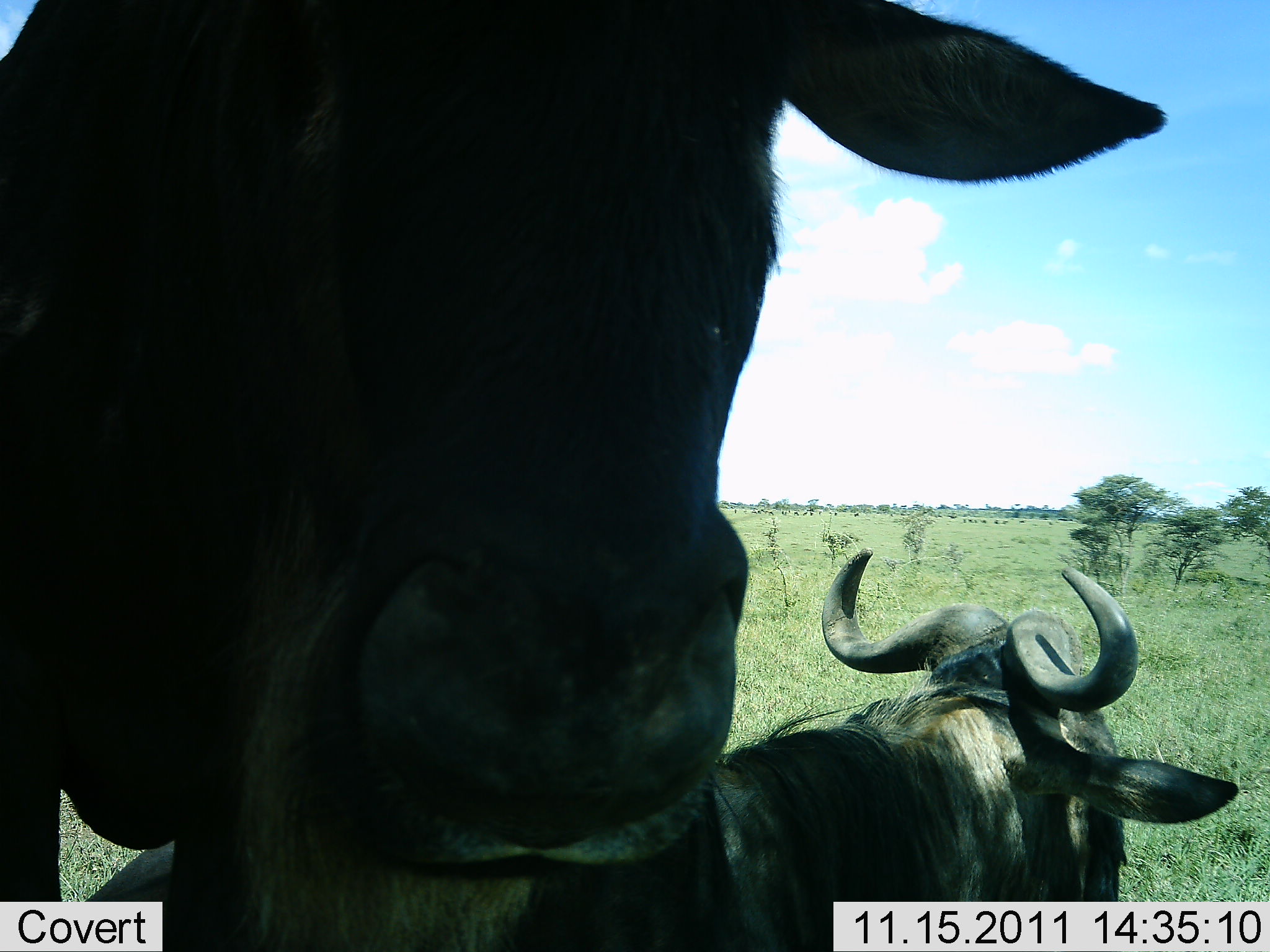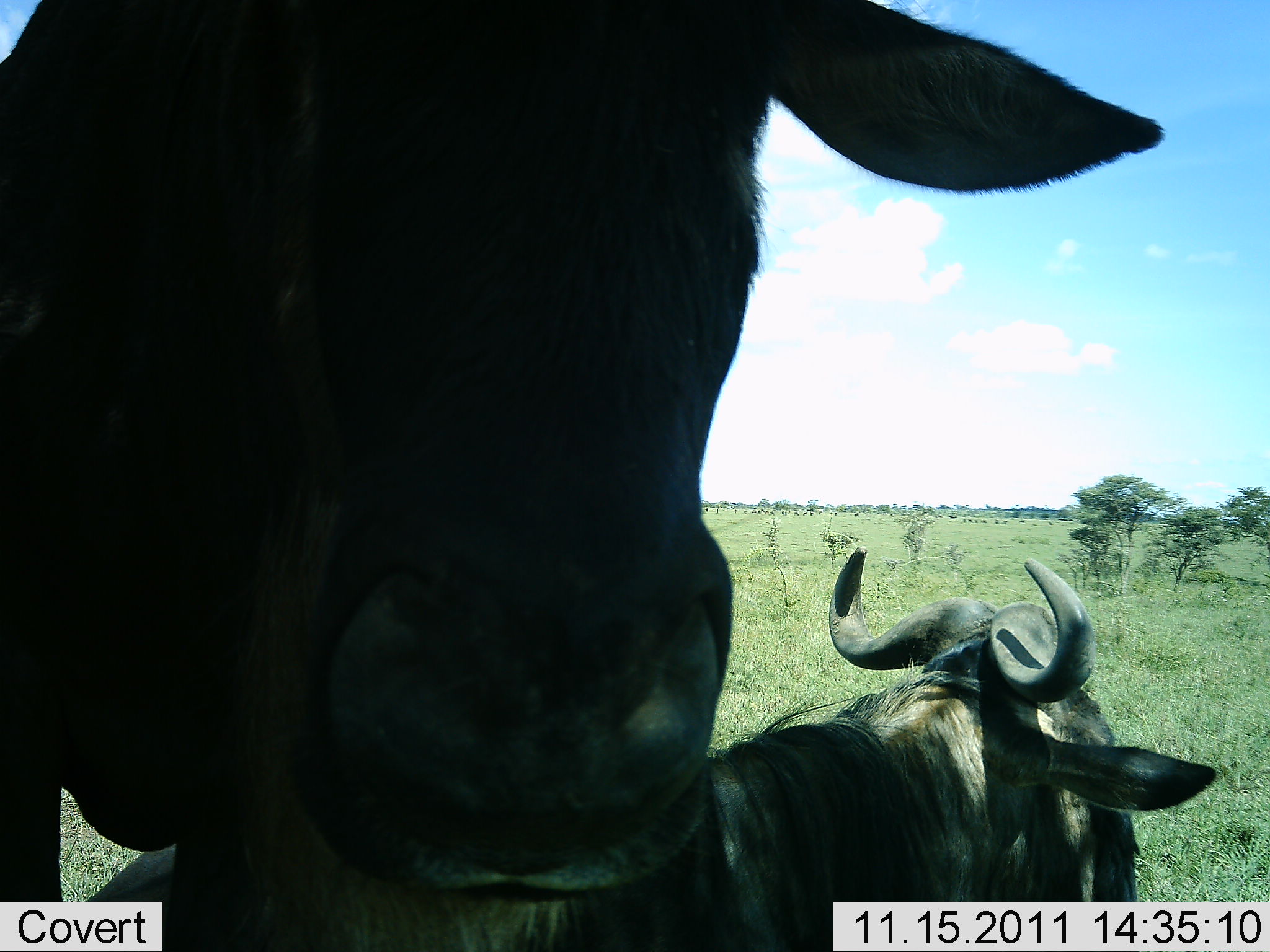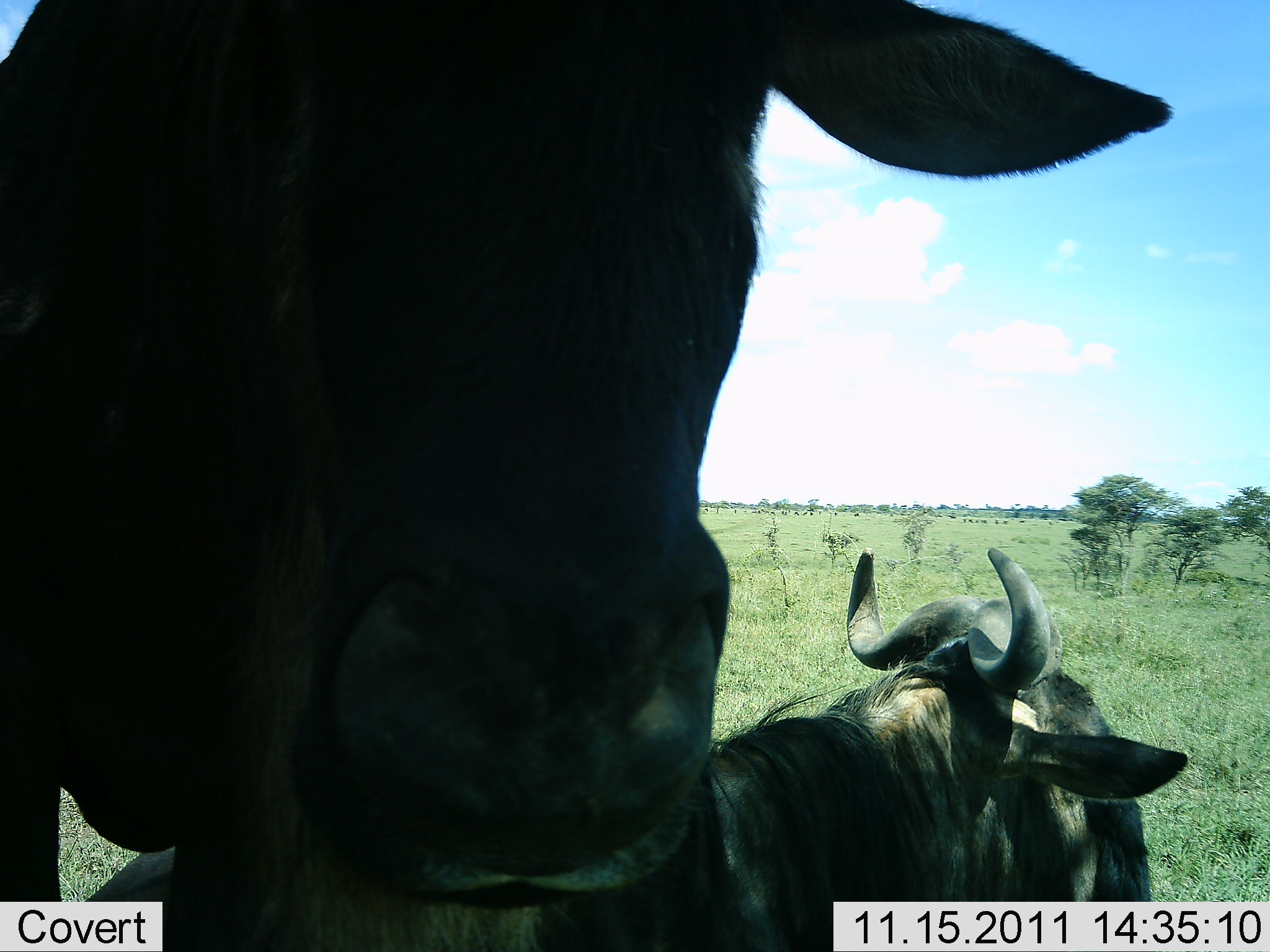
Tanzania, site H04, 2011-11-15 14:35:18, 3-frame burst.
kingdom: Animalia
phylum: Chordata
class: Mammalia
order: Artiodactyla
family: Bovidae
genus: Connochaetes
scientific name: Connochaetes taurinus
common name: blue wildebeest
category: wildebeest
Wildebeest (blue wildebeest) (Connochaetes taurinus), count 2. Behavior (volunteer vote fractions): standing 80%, resting 80%, moving 0%, interacting 0%. Young present (vote fraction): 0%. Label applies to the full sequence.